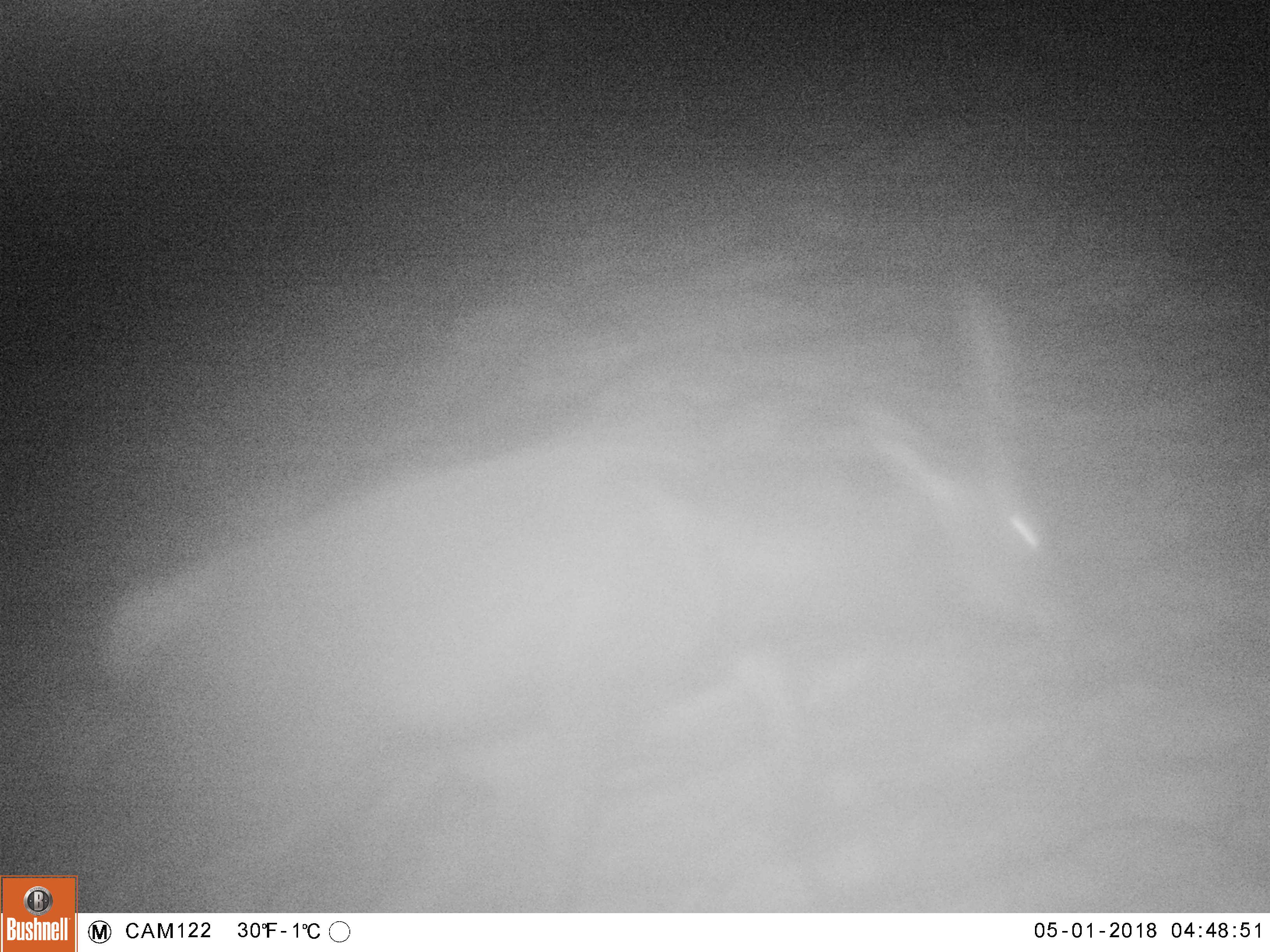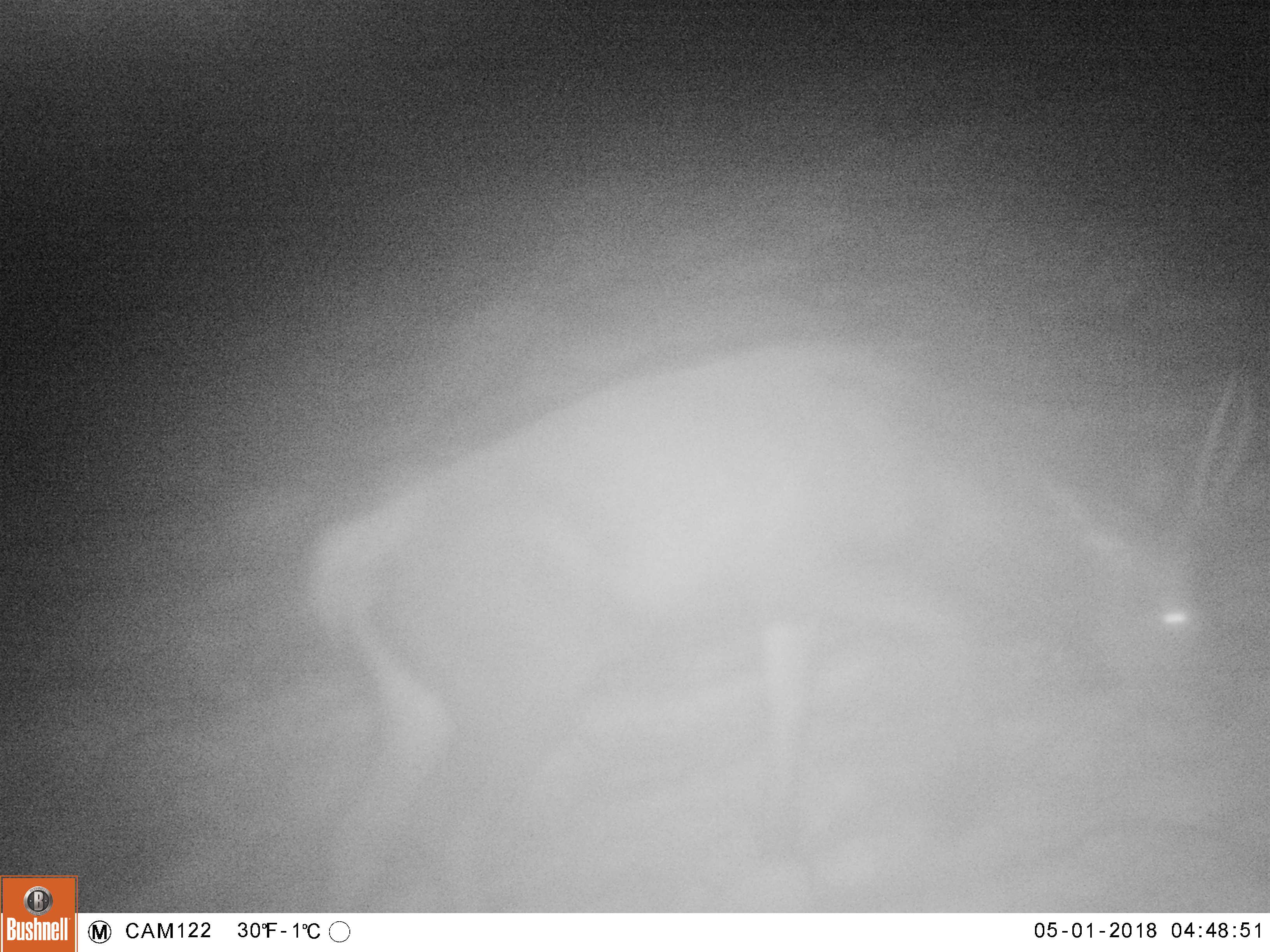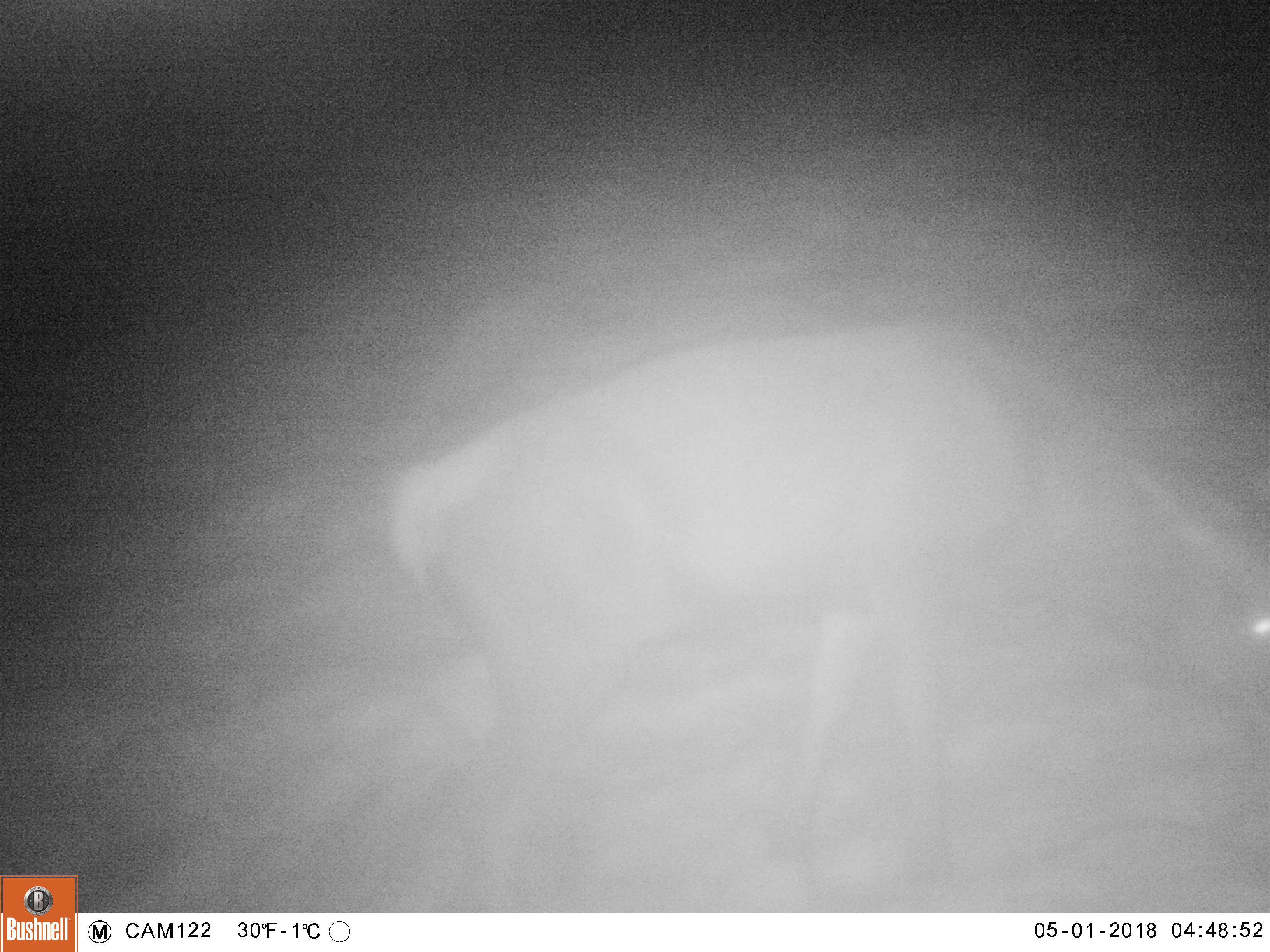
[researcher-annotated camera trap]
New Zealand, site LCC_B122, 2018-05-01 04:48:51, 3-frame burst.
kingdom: Animalia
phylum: Chordata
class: Mammalia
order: Artiodactyla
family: Cervidae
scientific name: Cervidae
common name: deer